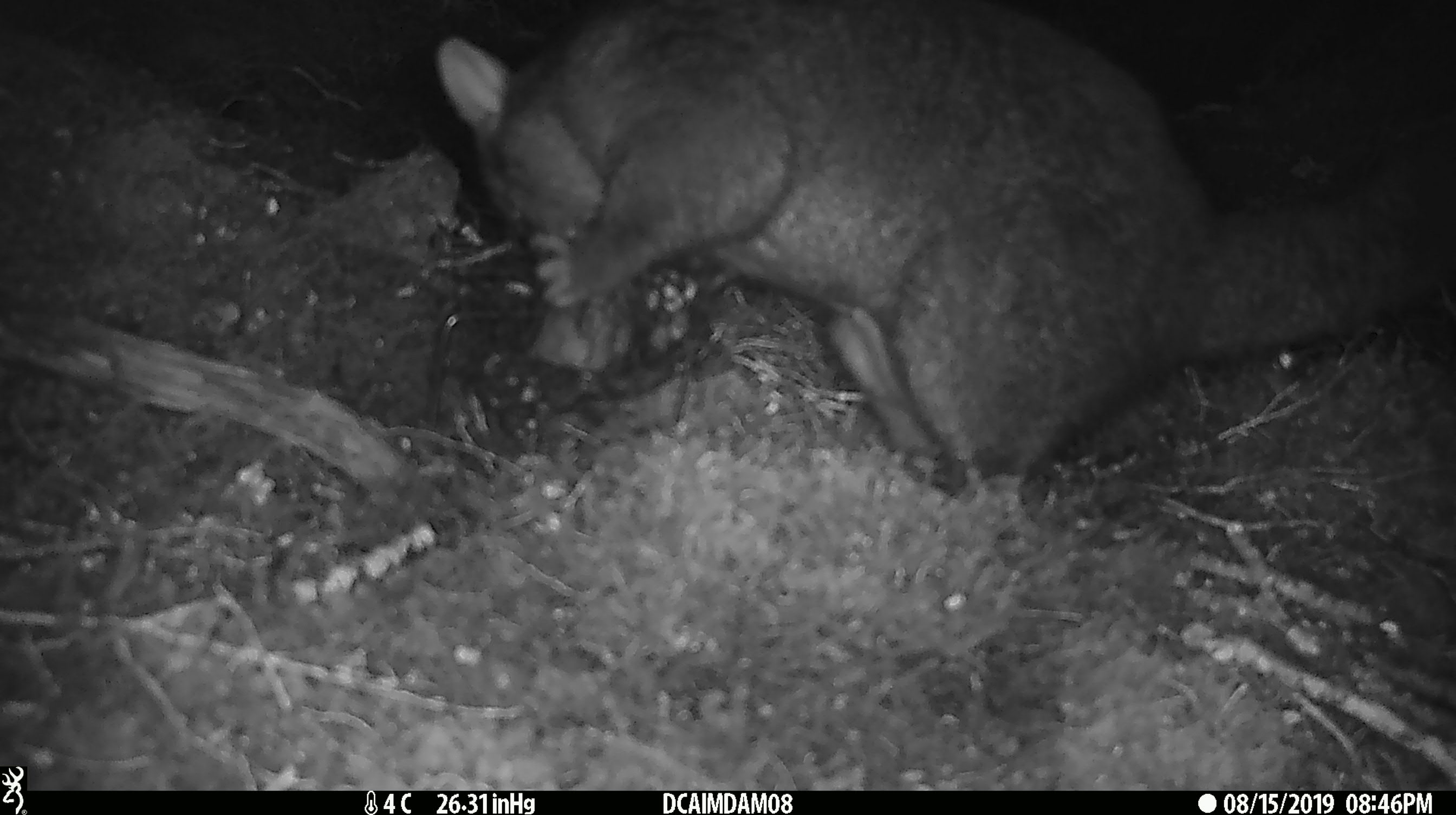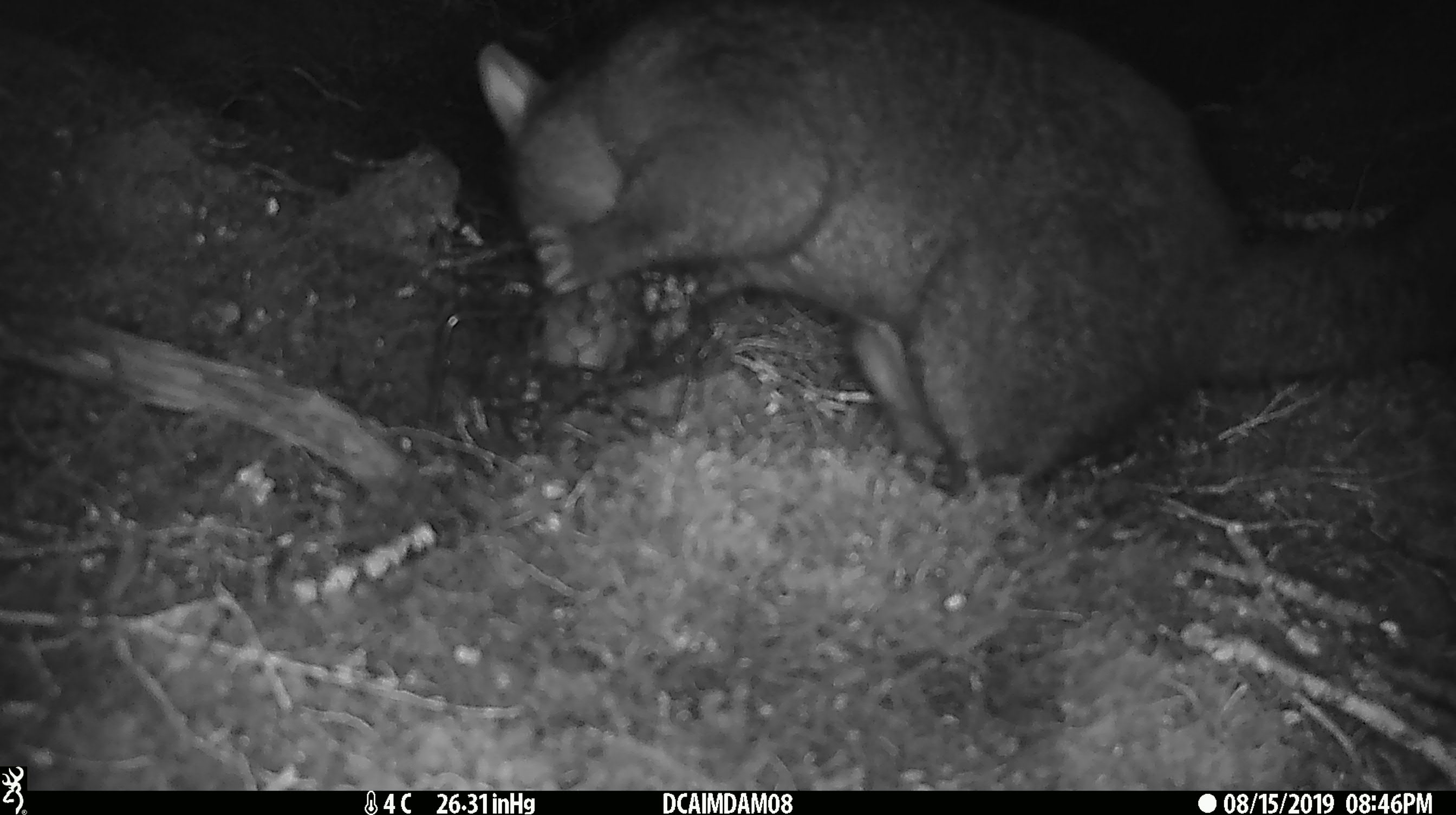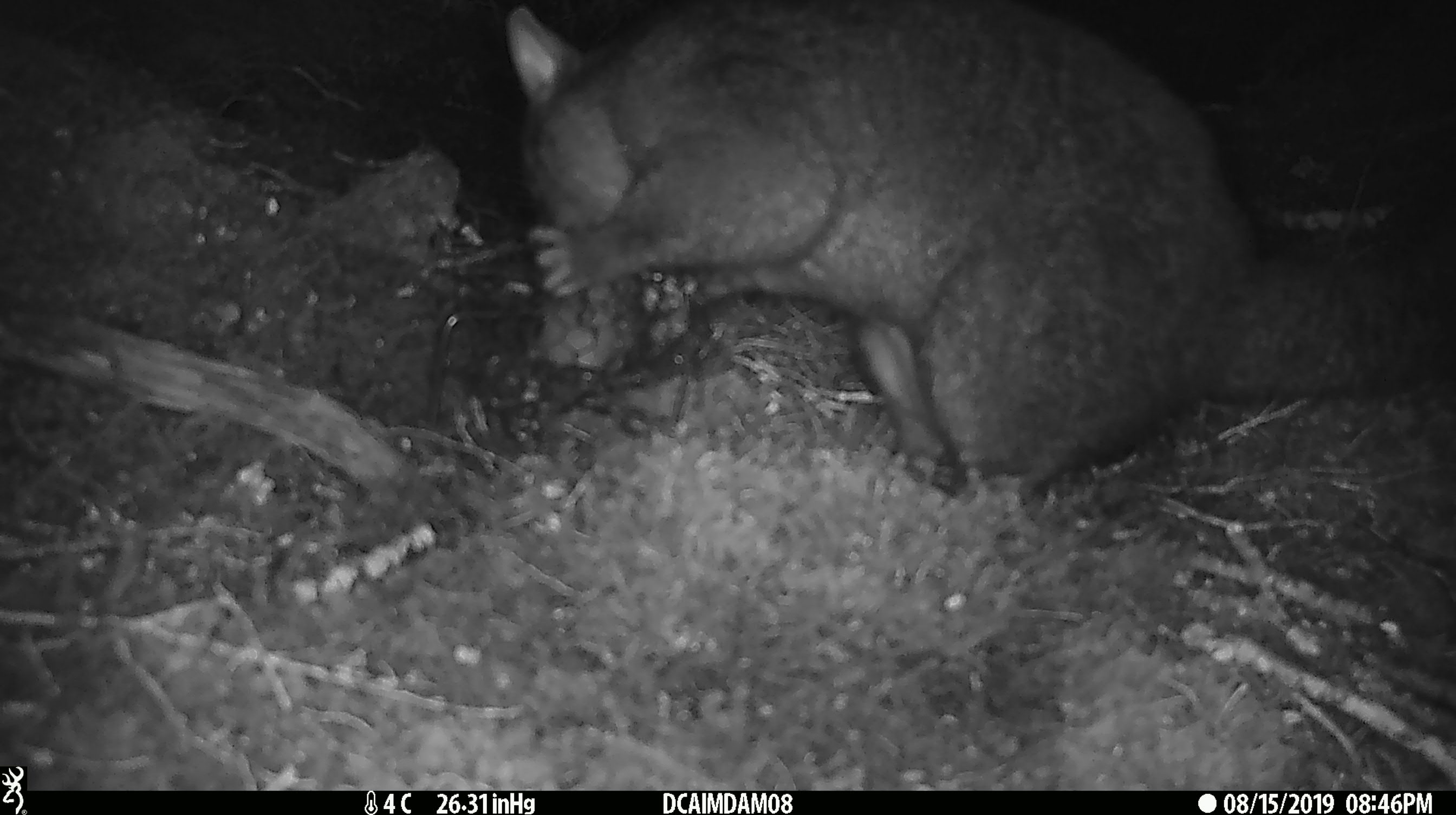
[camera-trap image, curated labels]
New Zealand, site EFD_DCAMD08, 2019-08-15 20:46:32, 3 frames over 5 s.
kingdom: Animalia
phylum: Chordata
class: Mammalia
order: Diprotodontia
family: Phalangeridae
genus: Trichosurus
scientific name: Trichosurus vulpecula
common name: common brushtail possum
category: possum